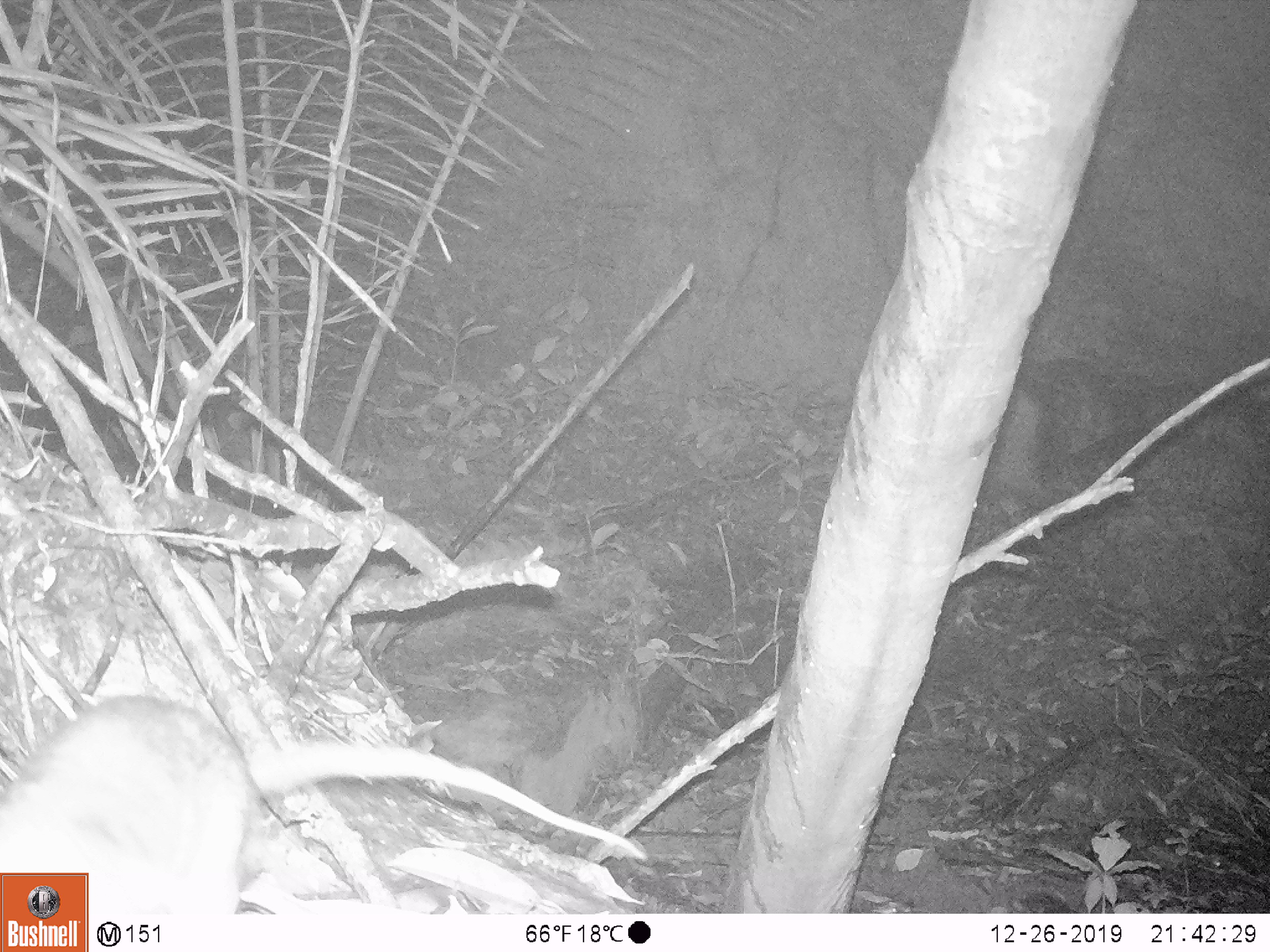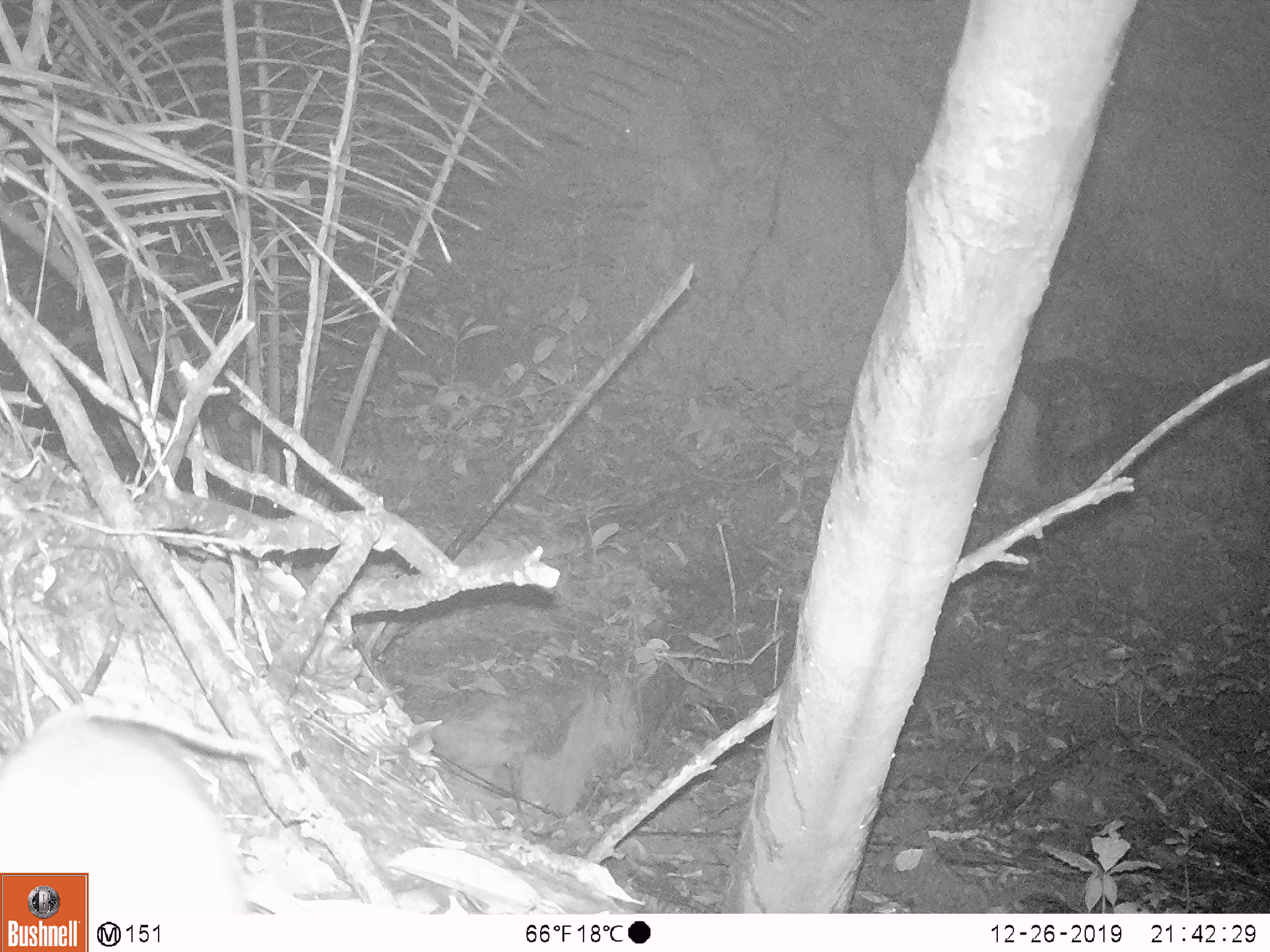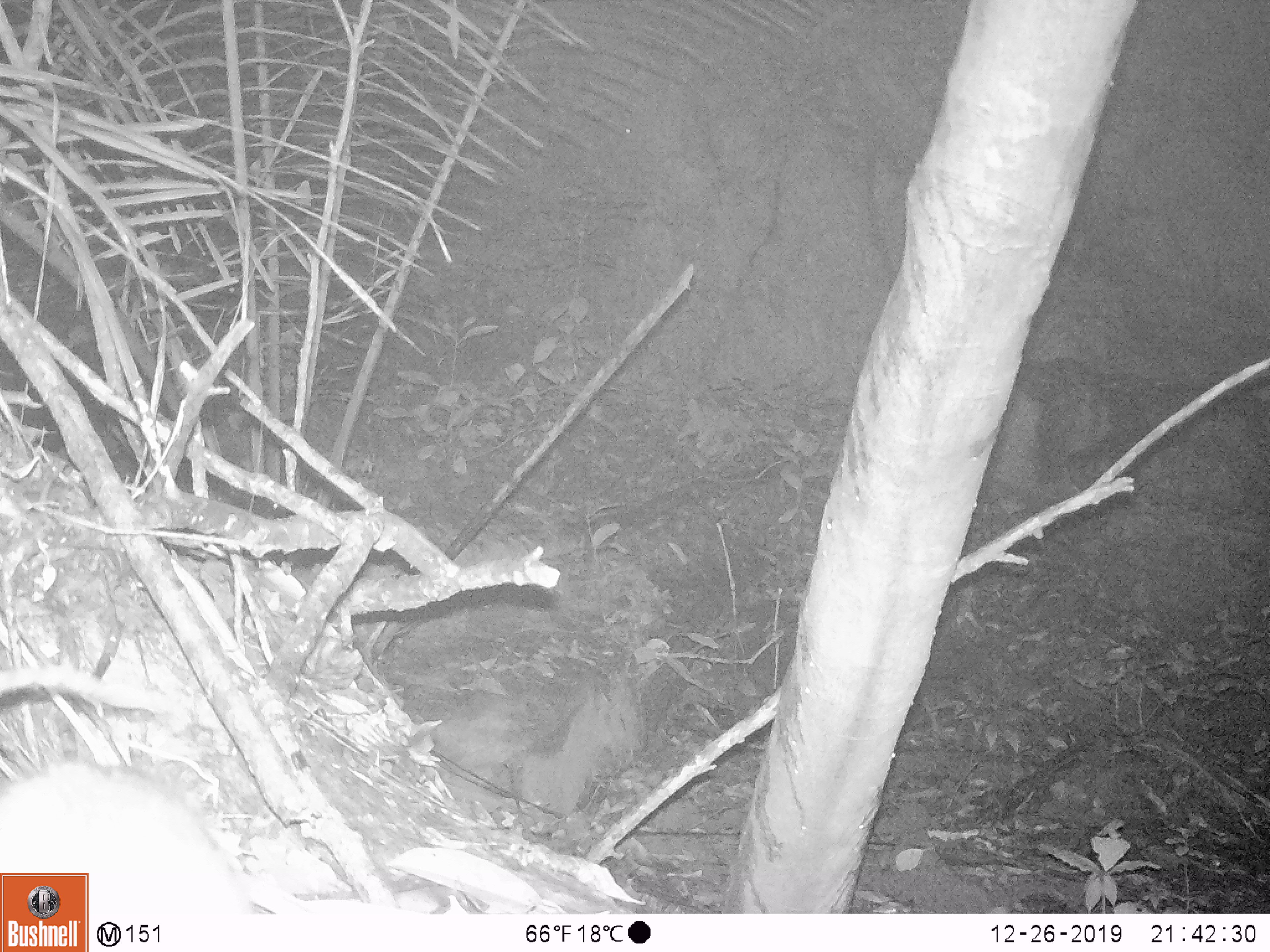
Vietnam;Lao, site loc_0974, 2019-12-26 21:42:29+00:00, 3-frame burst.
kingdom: Animalia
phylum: Chordata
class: Mammalia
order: Rodentia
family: Muridae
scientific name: Muridae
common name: old-world mice and rats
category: unidentified murid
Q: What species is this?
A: Unidentified murid (old-world mice and rats) (Muridae).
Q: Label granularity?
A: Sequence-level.